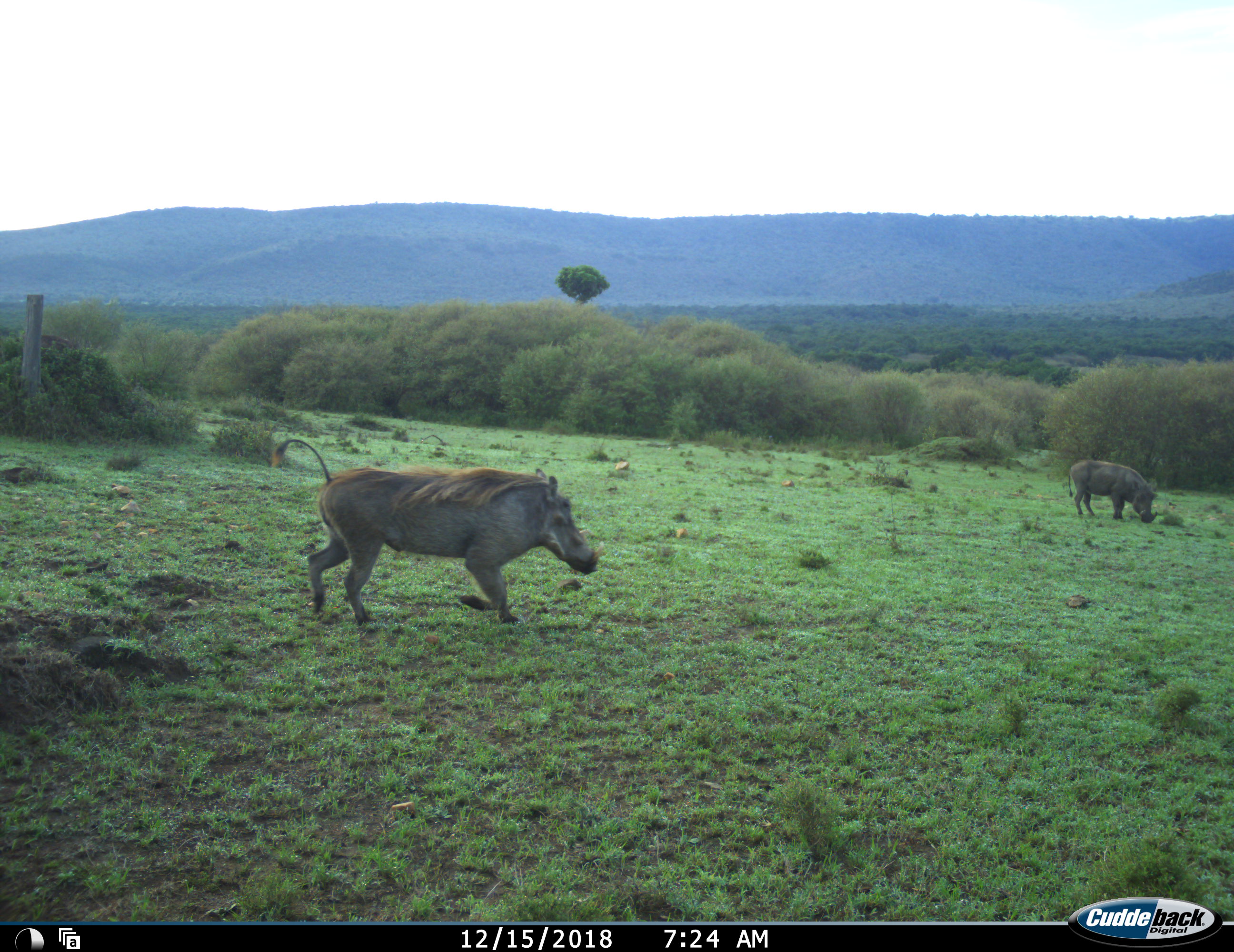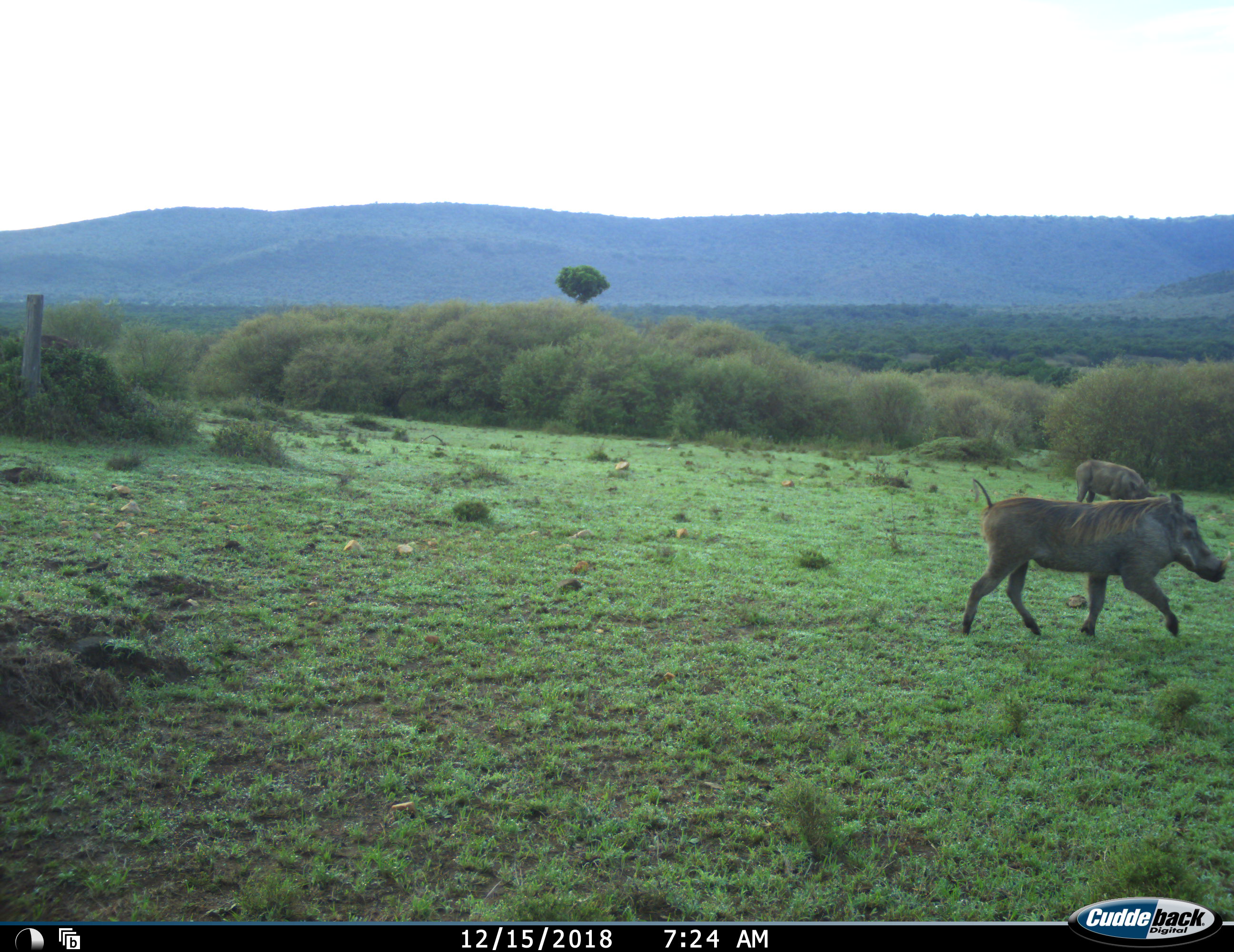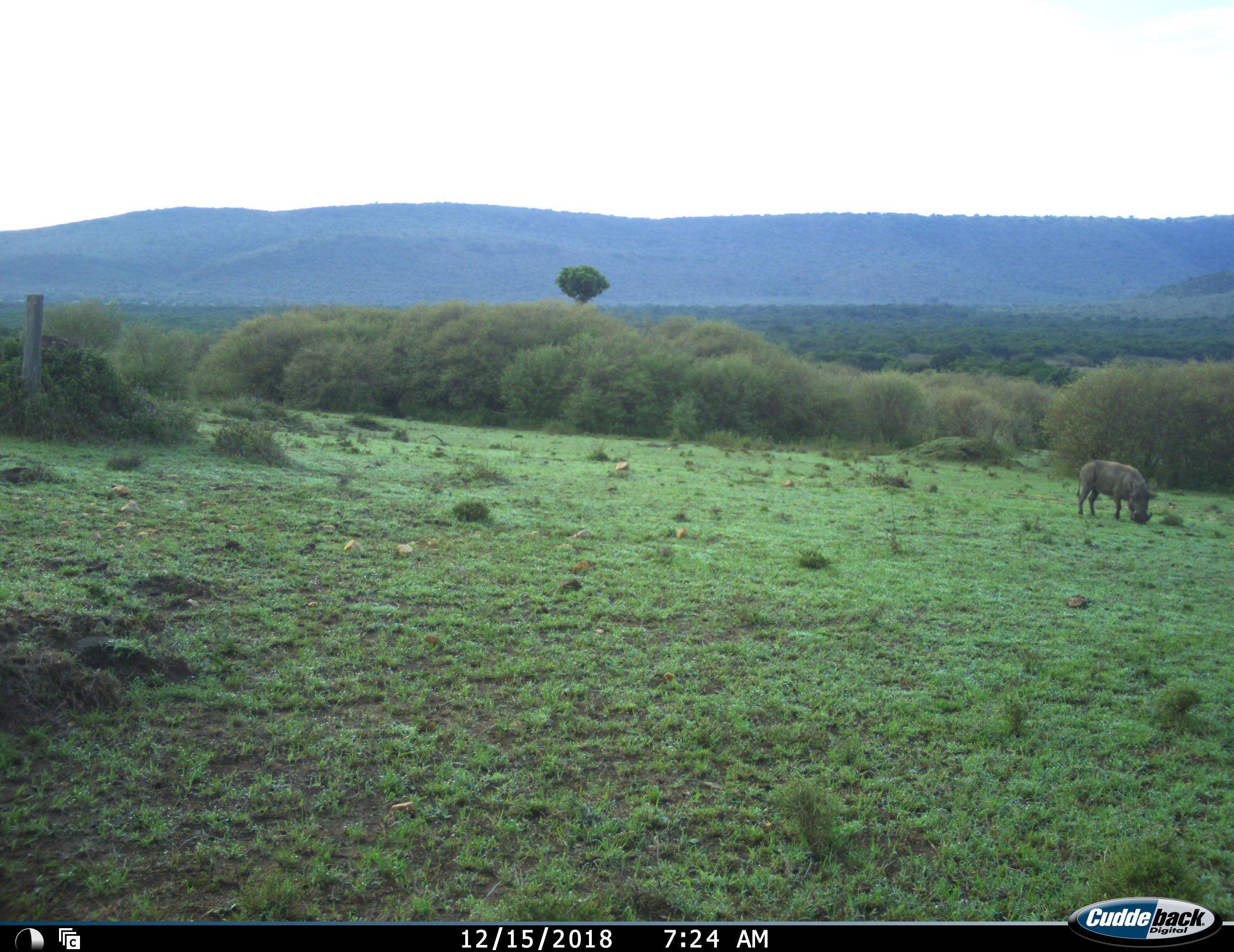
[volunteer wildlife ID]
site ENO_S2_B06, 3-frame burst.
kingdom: Animalia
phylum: Chordata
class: Mammalia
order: Artiodactyla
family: Suidae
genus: Phacochoerus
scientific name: Phacochoerus africanus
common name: warthog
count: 2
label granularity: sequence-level